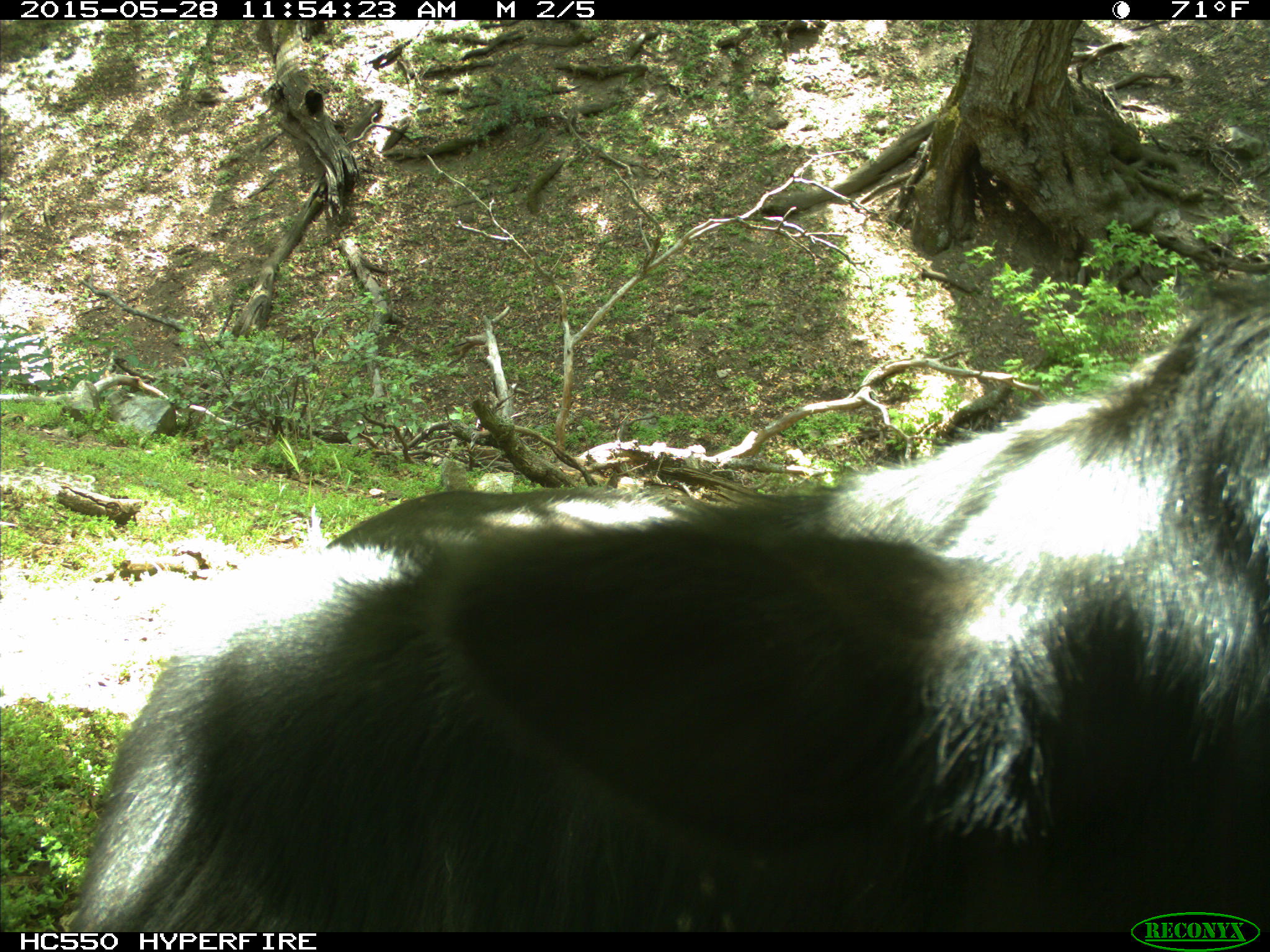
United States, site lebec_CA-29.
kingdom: Animalia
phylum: Chordata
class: Mammalia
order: Artiodactyla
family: Bovidae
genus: Bos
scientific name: Bos taurus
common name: domestic cow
Bos taurus (domestic cow).